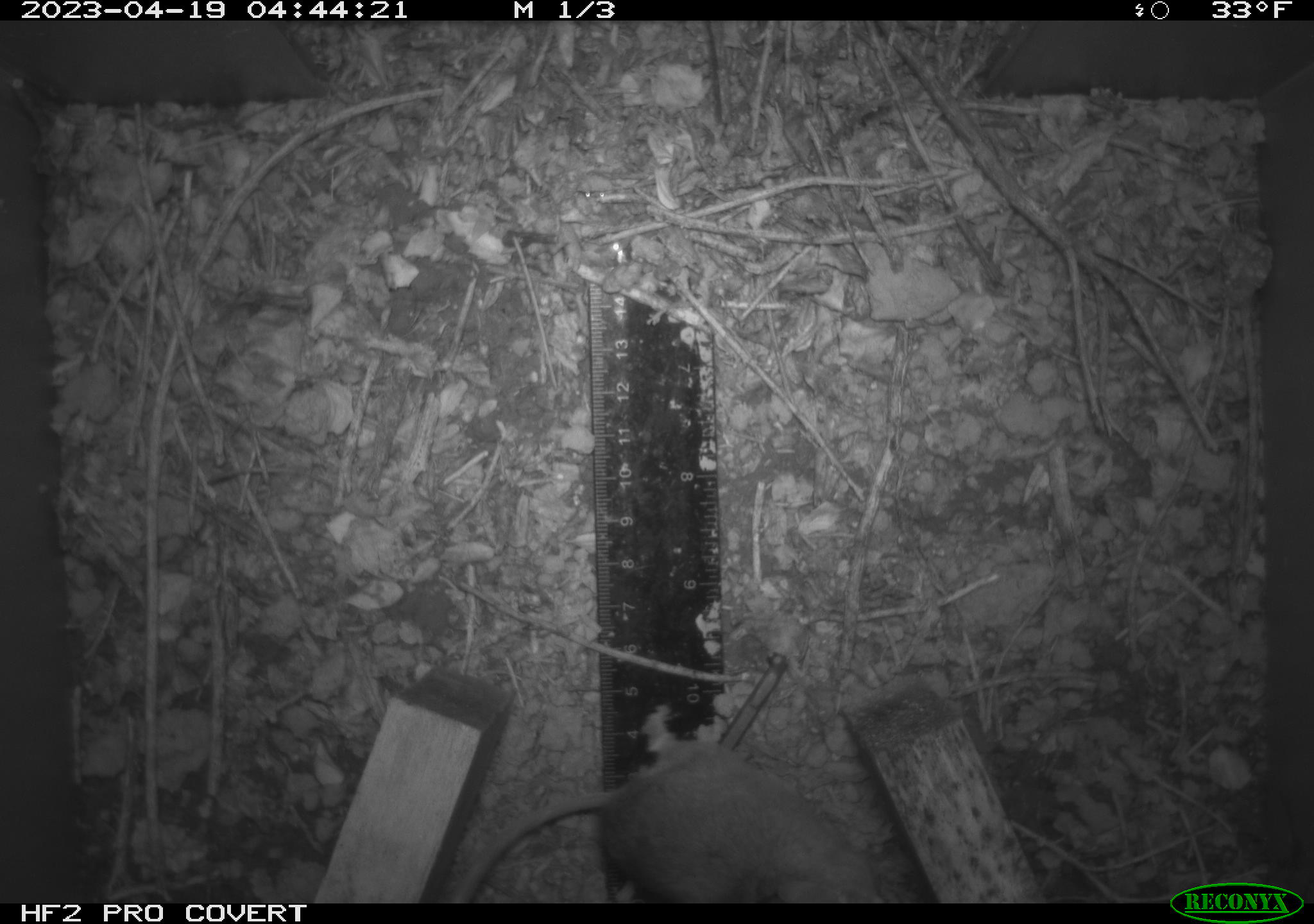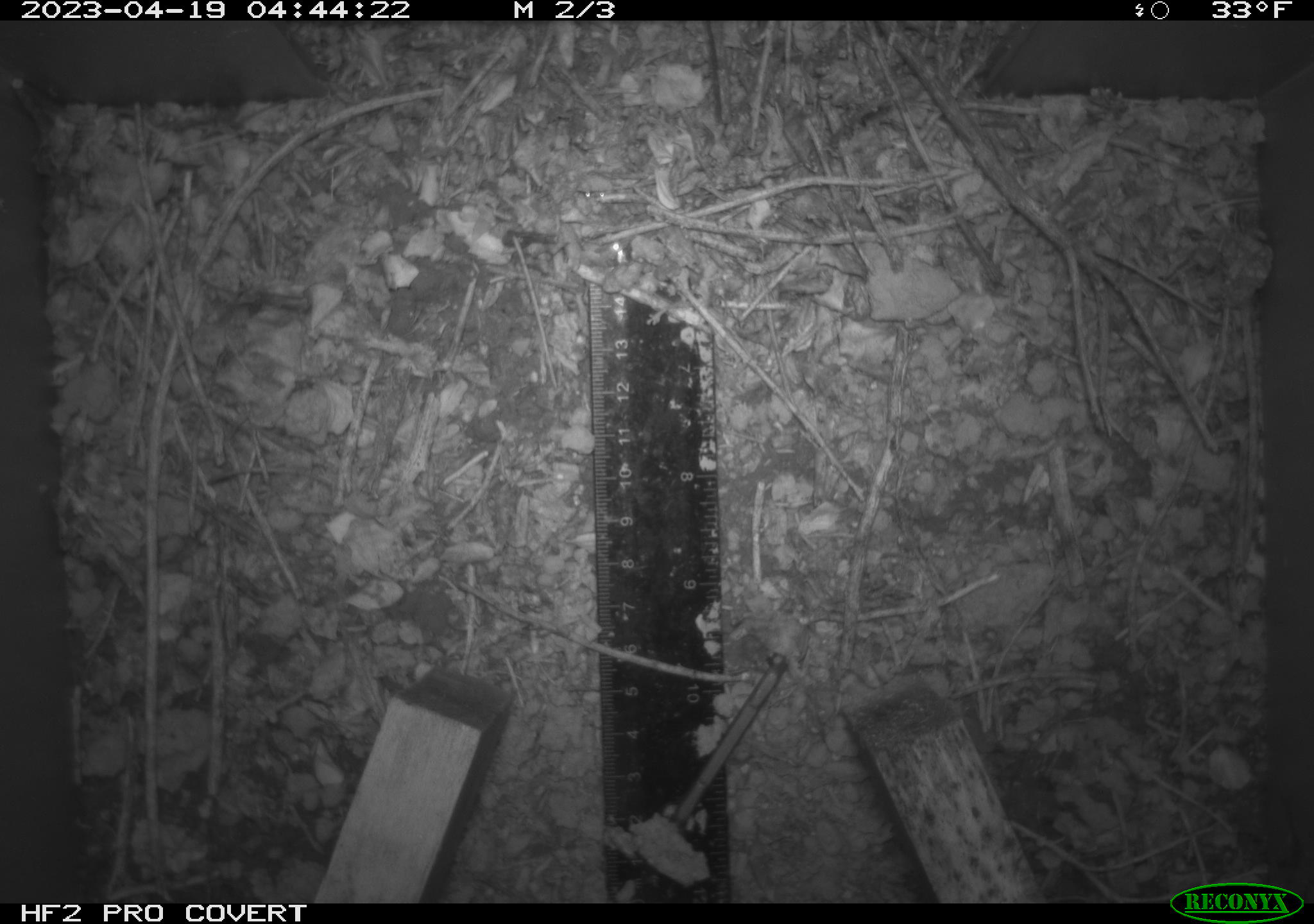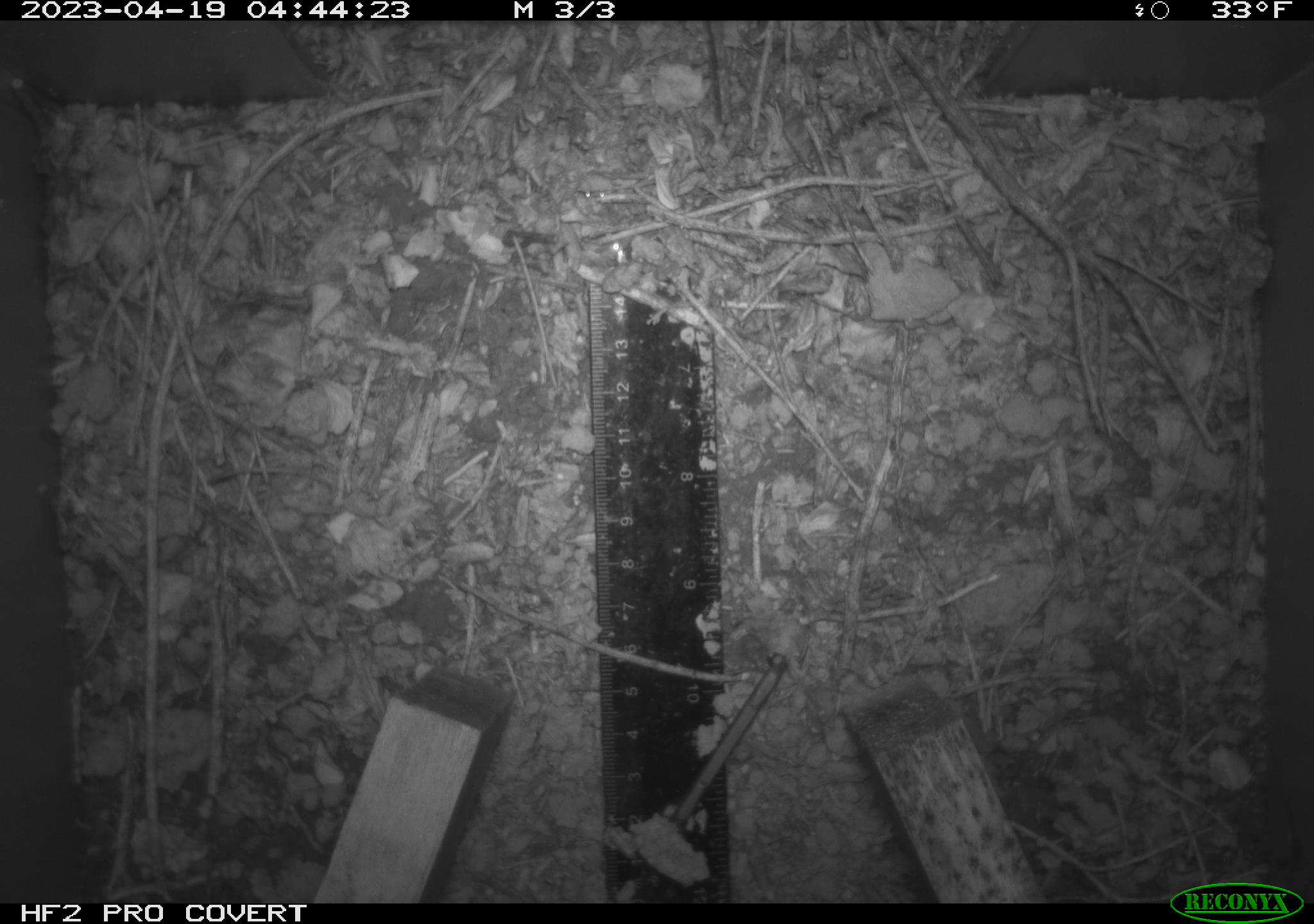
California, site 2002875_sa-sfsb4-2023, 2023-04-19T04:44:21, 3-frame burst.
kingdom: Animalia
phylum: Chordata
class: Mammalia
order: Rodentia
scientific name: Rodentia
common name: mouse species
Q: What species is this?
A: Mouse species (Rodentia).